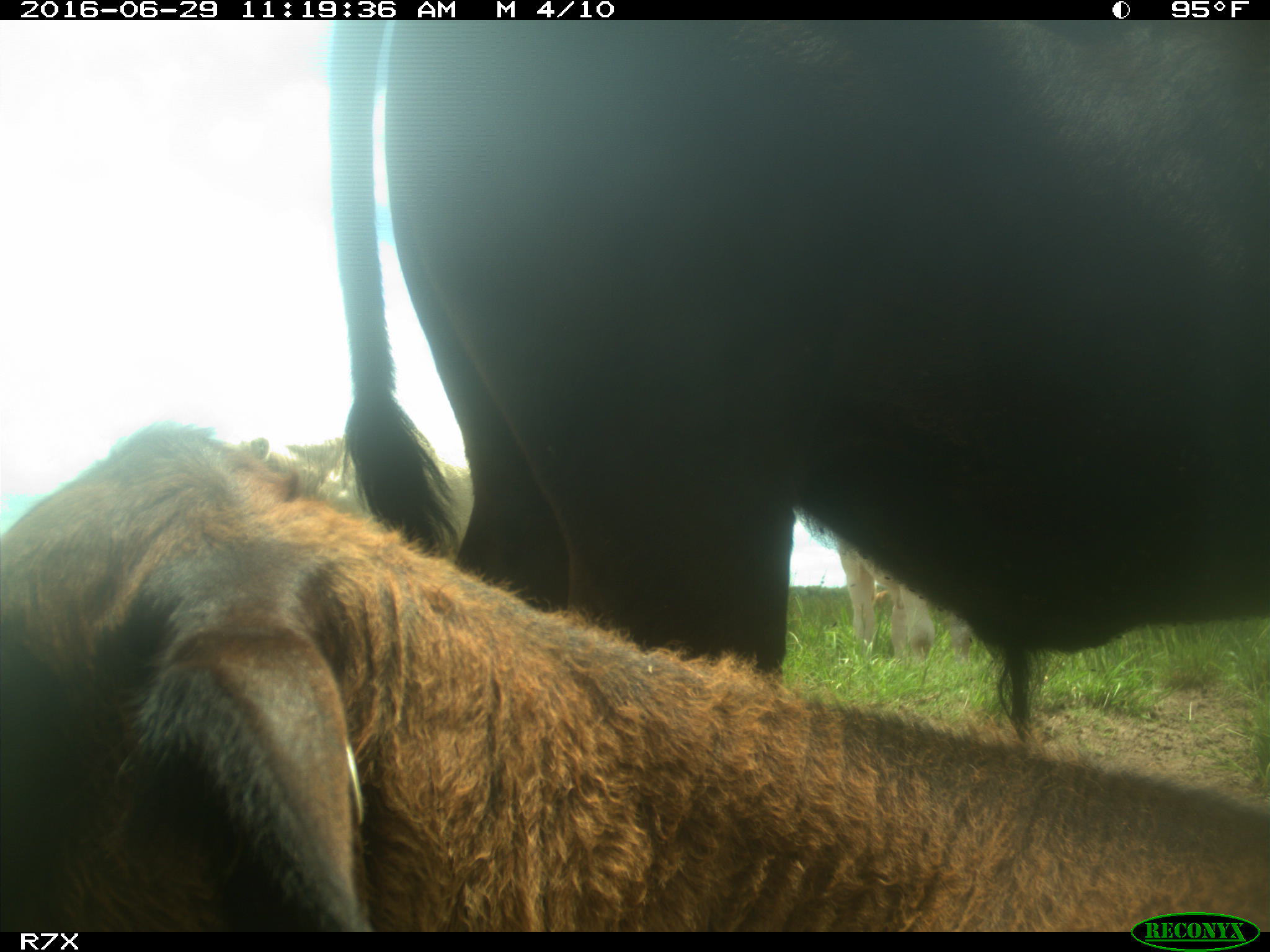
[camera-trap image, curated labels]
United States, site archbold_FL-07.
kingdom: Animalia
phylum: Chordata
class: Mammalia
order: Artiodactyla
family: Bovidae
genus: Bos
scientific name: Bos taurus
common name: domestic cow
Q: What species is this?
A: Bos taurus (domestic cow).